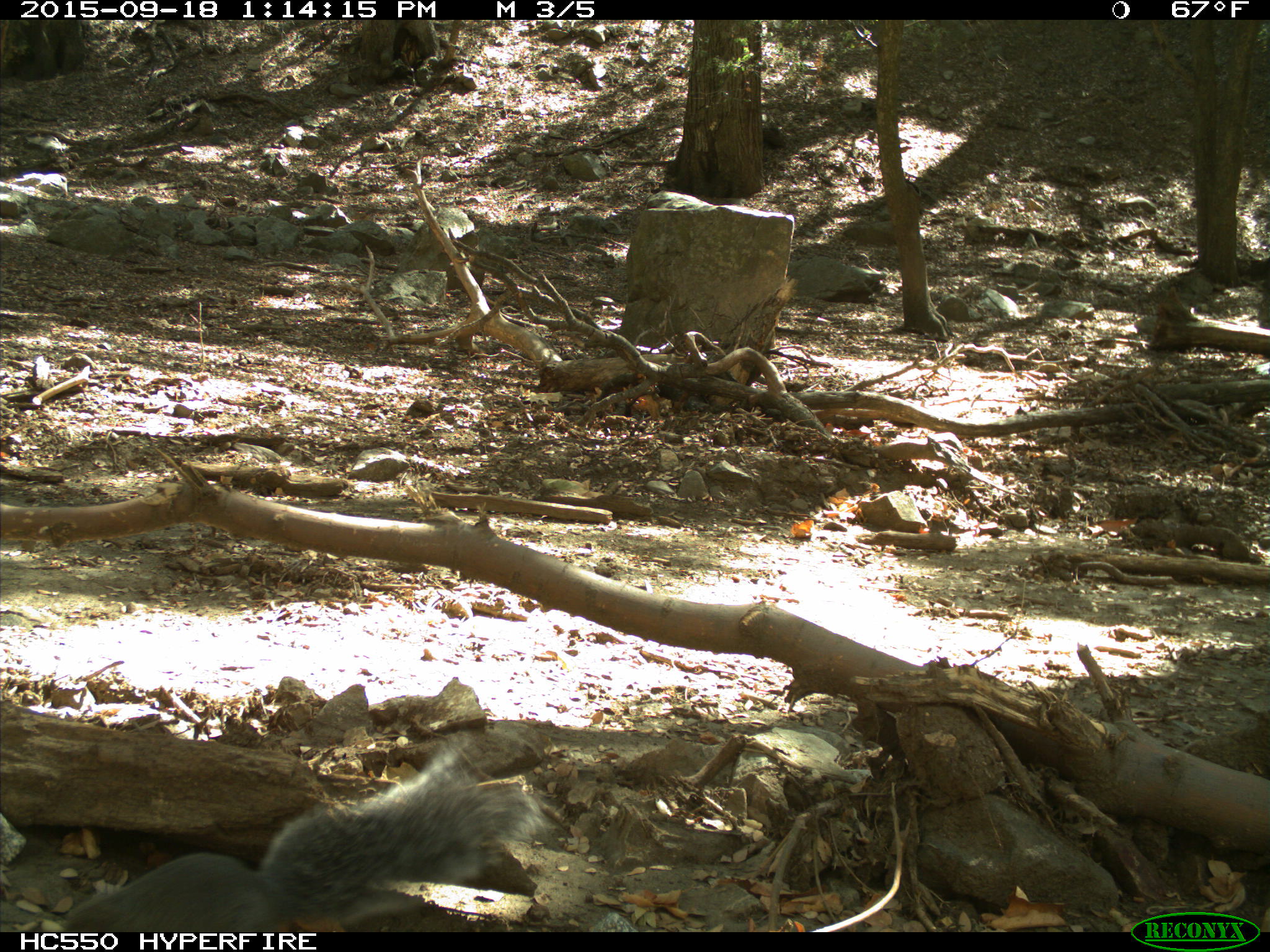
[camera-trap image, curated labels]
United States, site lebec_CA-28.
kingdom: Animalia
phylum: Chordata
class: Mammalia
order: Rodentia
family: Sciuridae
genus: Sciurus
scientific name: Sciurus carolinensis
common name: eastern gray squirrel